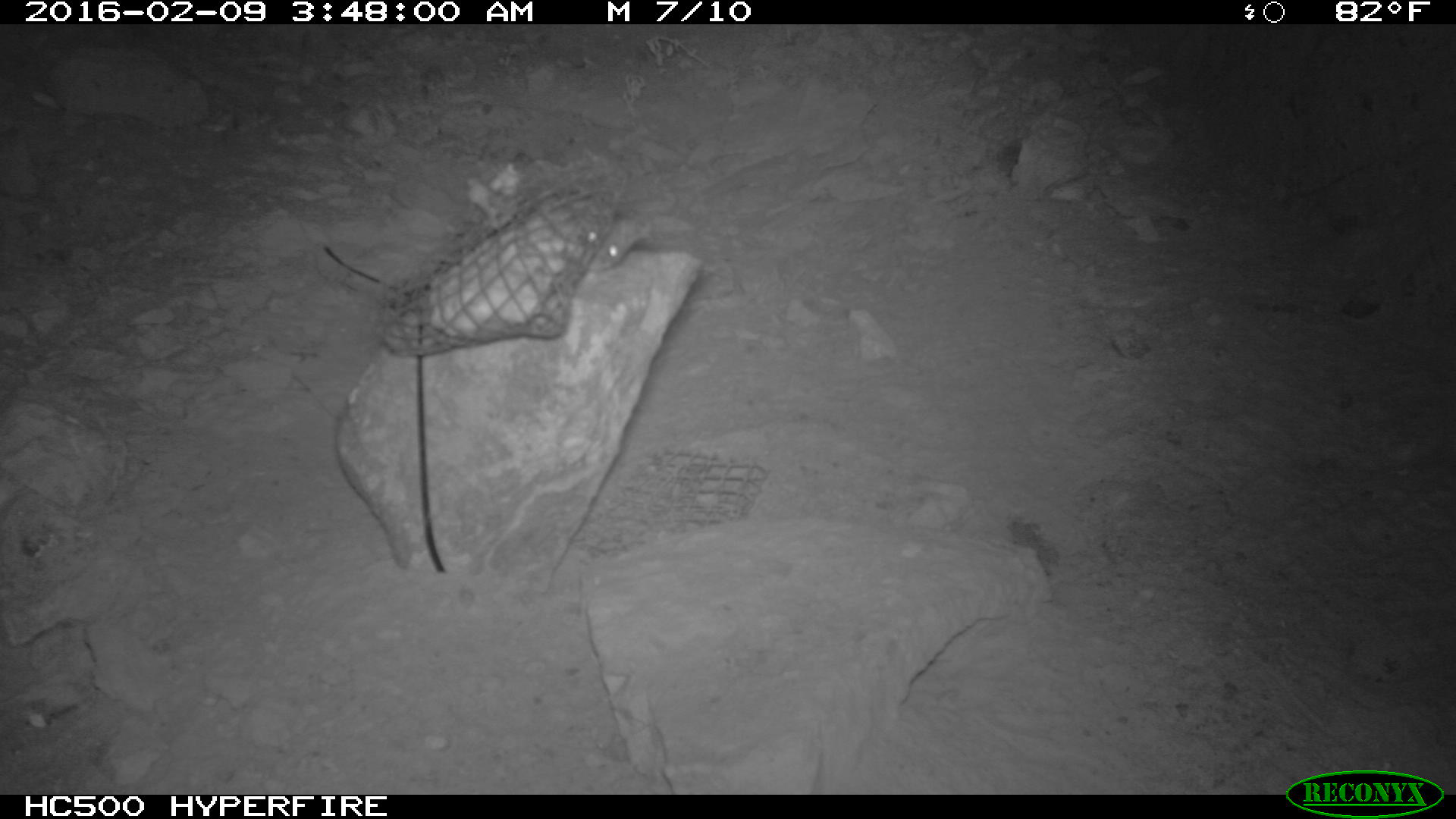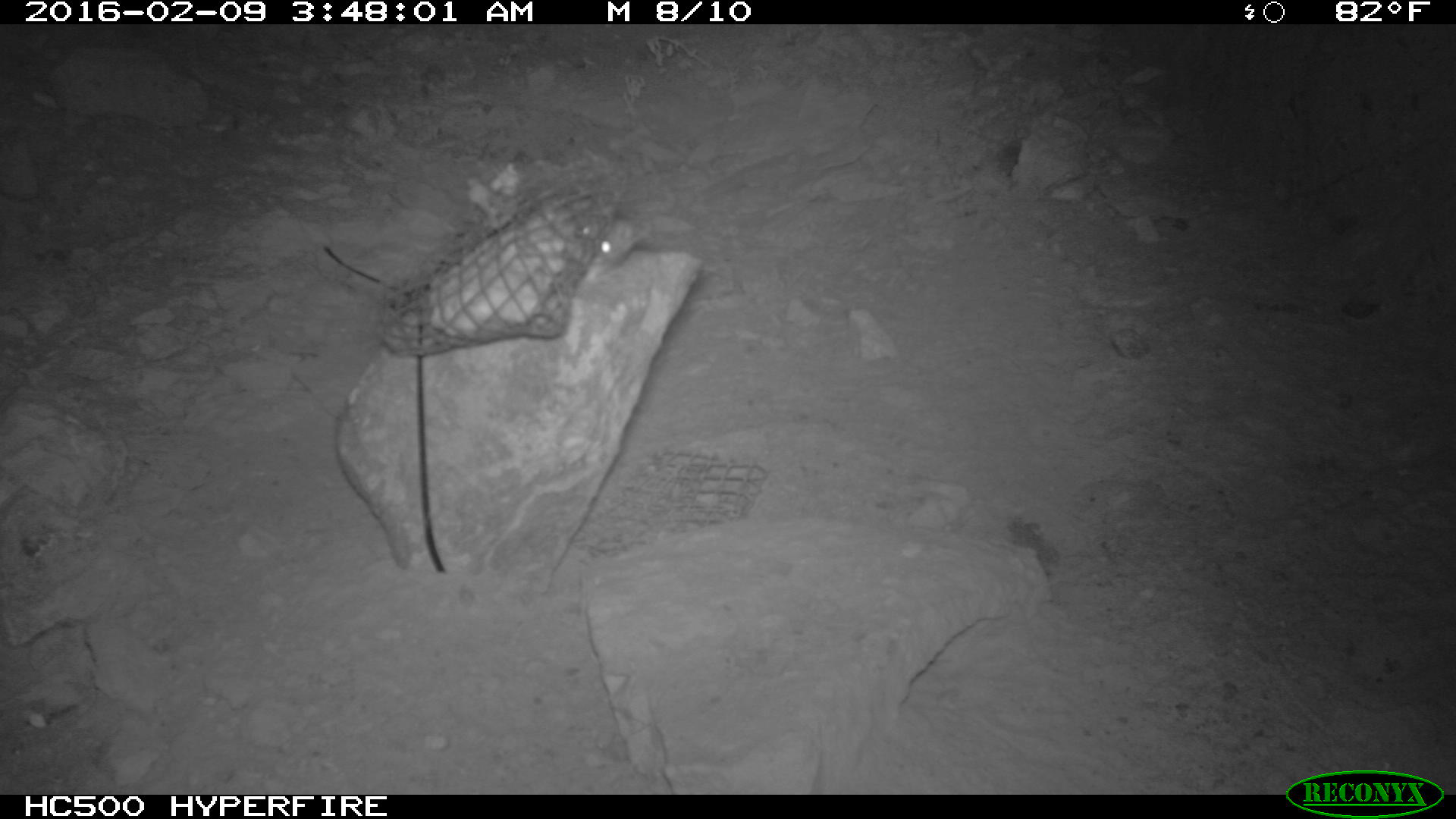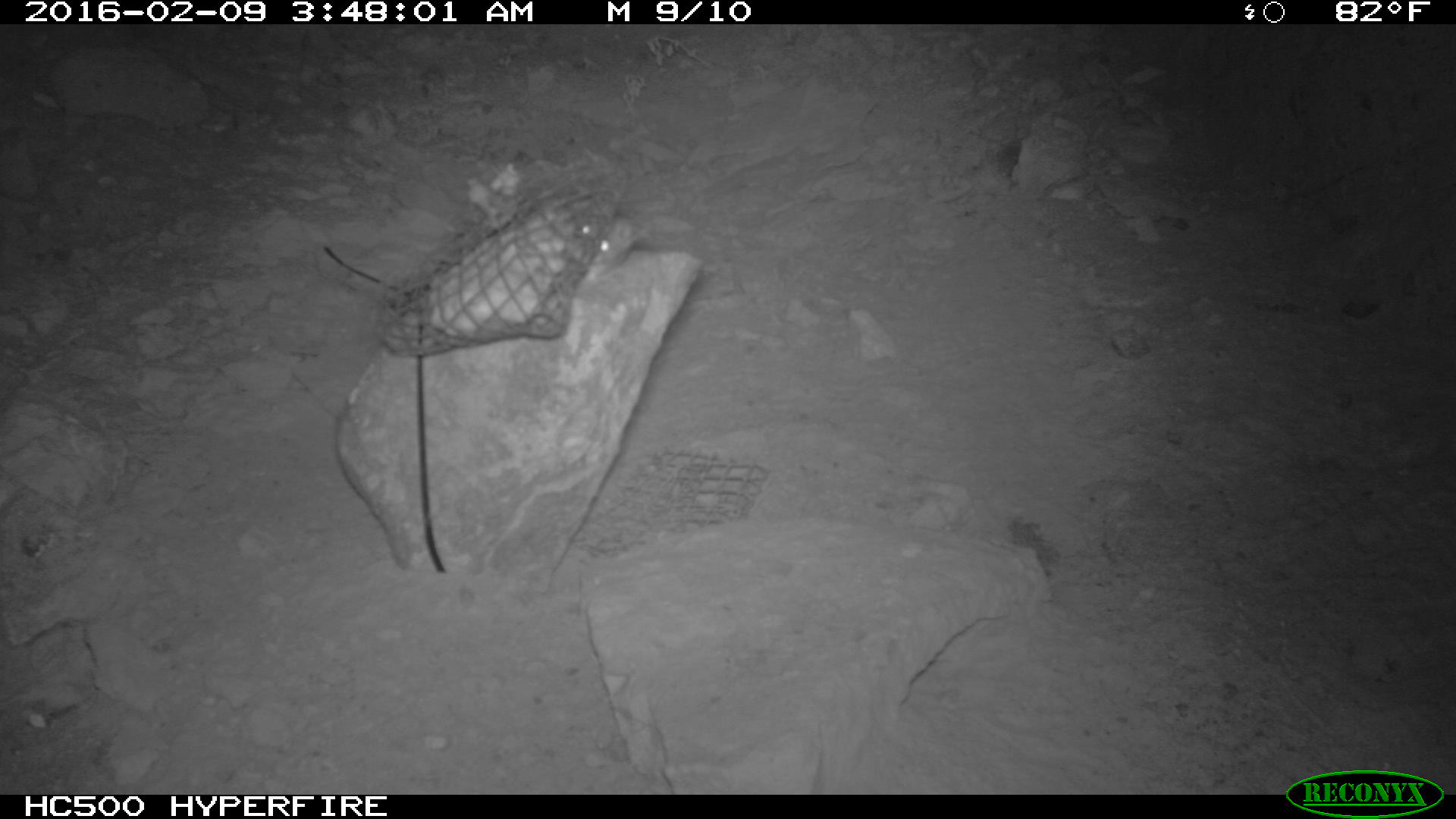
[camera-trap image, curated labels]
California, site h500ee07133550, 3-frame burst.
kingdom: Animalia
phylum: Chordata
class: Mammalia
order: Rodentia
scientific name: Rodentia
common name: rodent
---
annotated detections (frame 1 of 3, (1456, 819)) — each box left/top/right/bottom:
rodent: 571/197/652/261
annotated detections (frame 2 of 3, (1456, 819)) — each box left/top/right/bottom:
rodent: 539/189/649/290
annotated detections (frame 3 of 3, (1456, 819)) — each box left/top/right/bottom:
rodent: 571/204/648/275